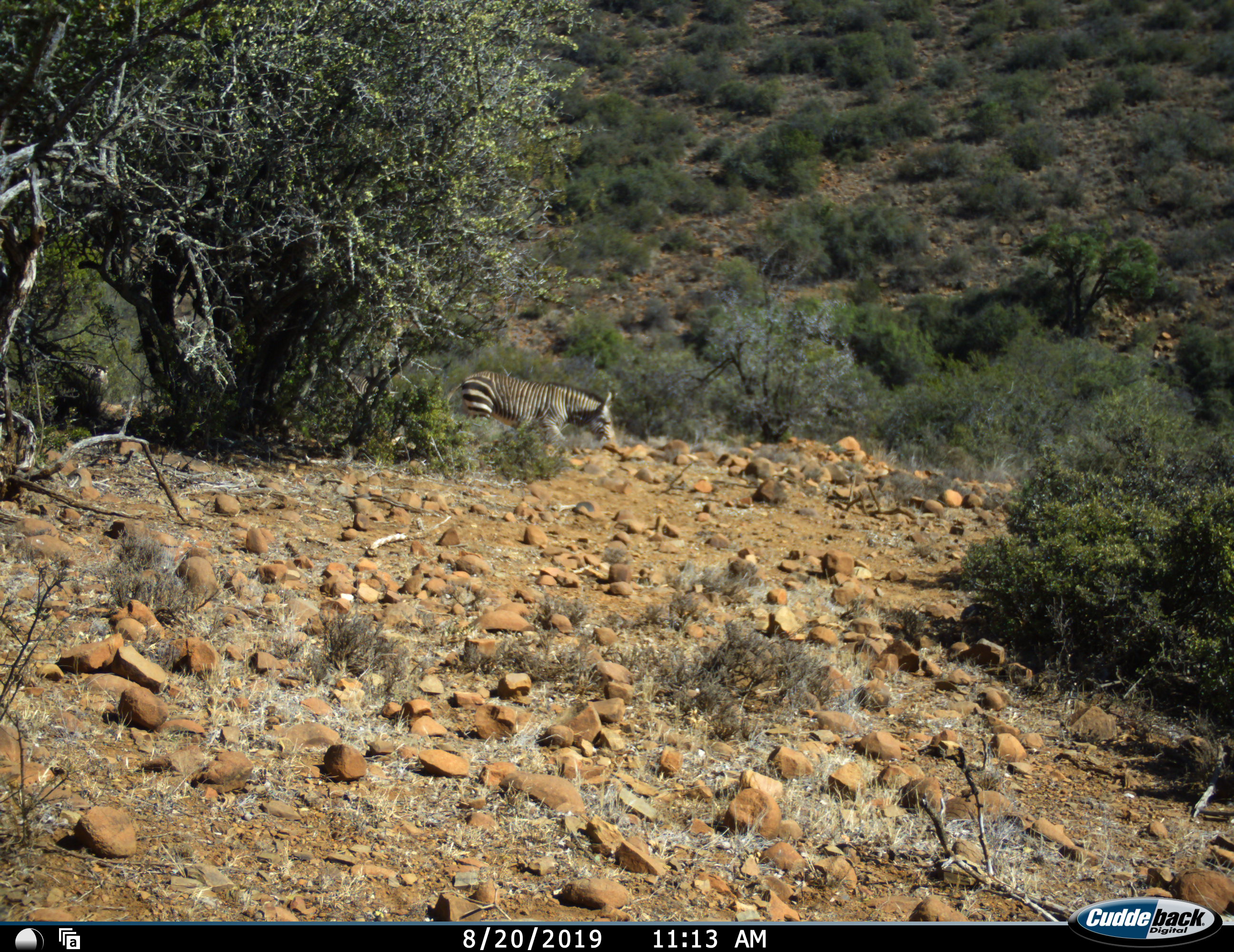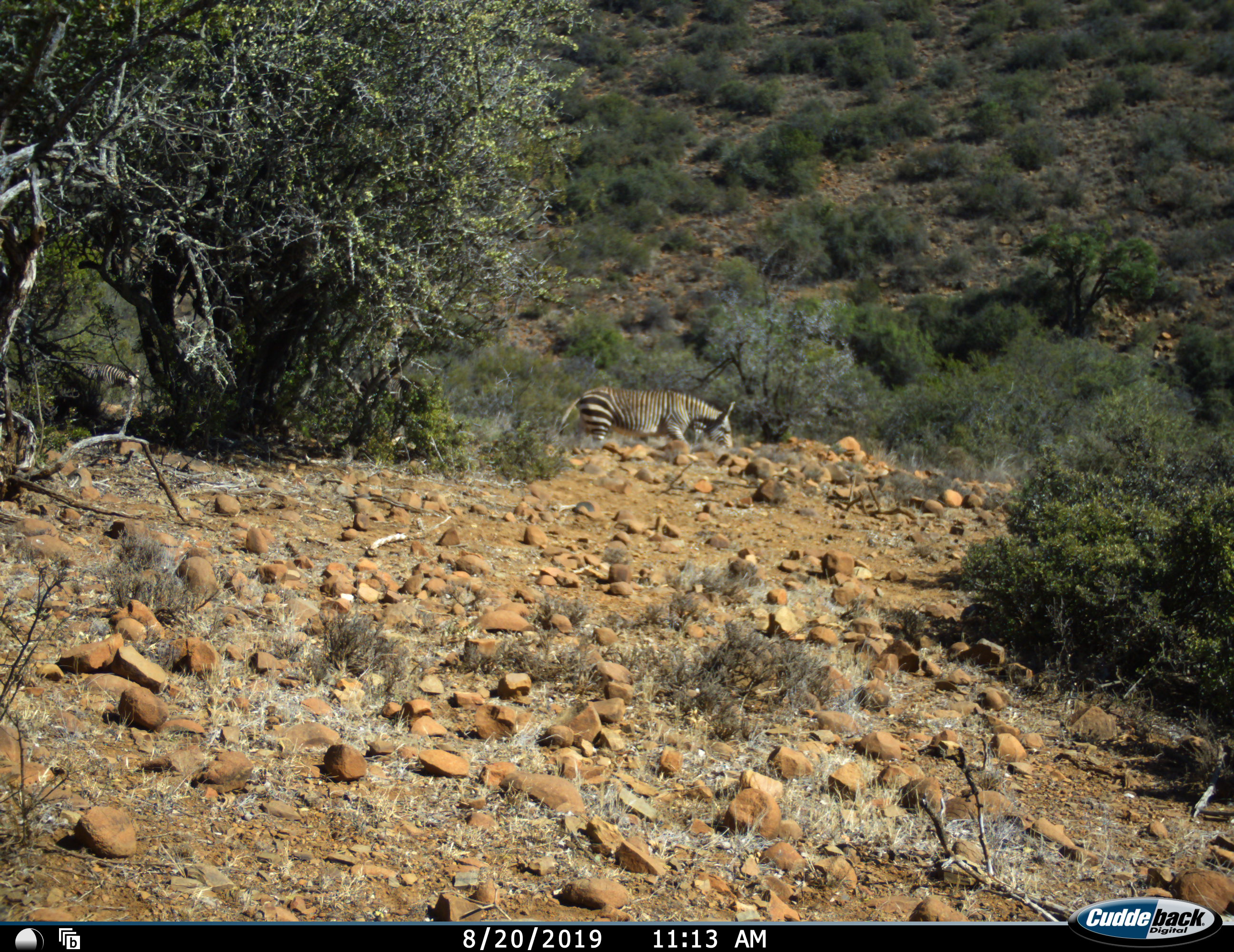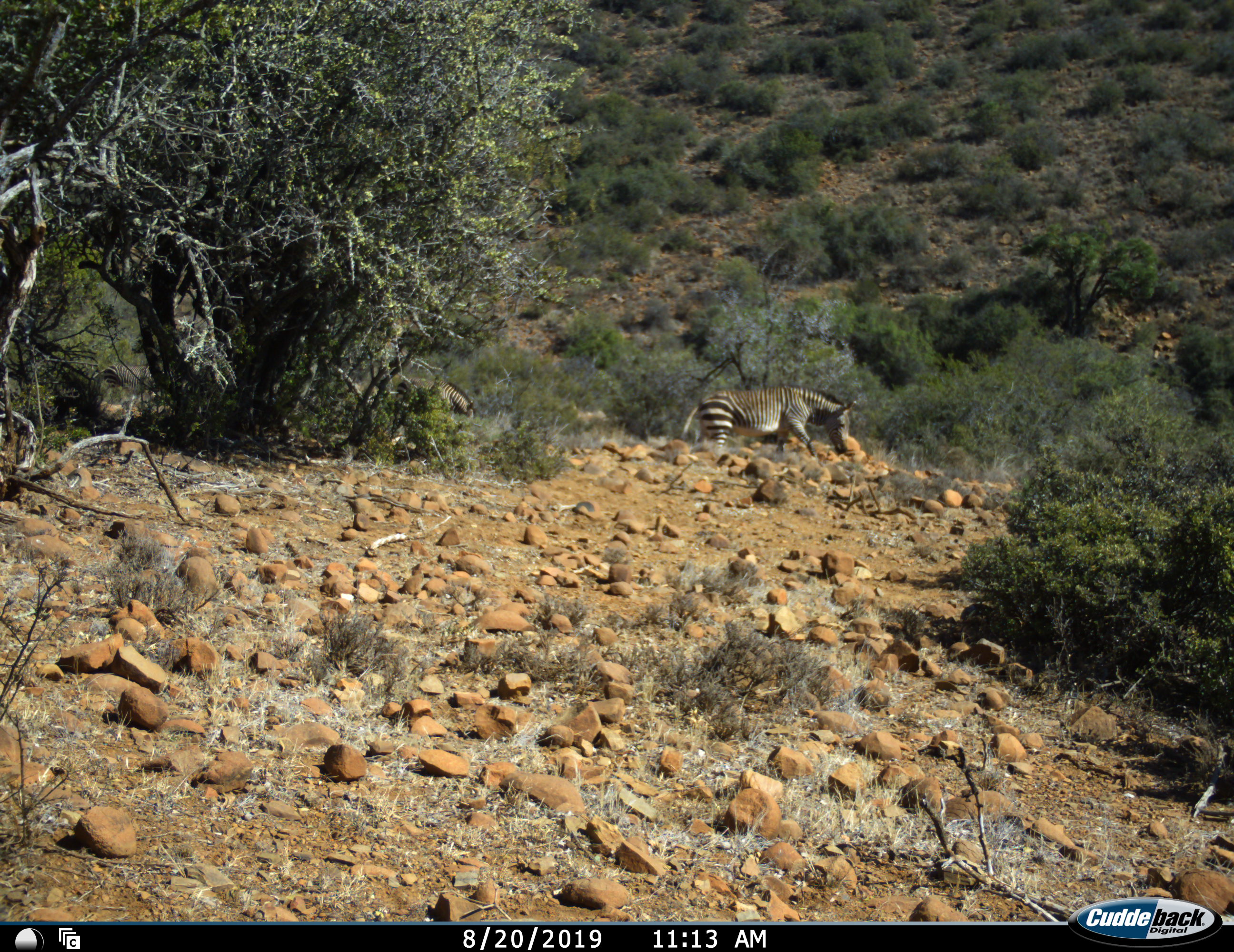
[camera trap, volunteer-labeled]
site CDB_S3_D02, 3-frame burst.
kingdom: Animalia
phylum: Chordata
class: Mammalia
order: Perissodactyla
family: Equidae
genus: Equus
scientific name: Equus zebra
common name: mountain zebra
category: zebramountain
Zebramountain (mountain zebra) (Equus zebra), count 3. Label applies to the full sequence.